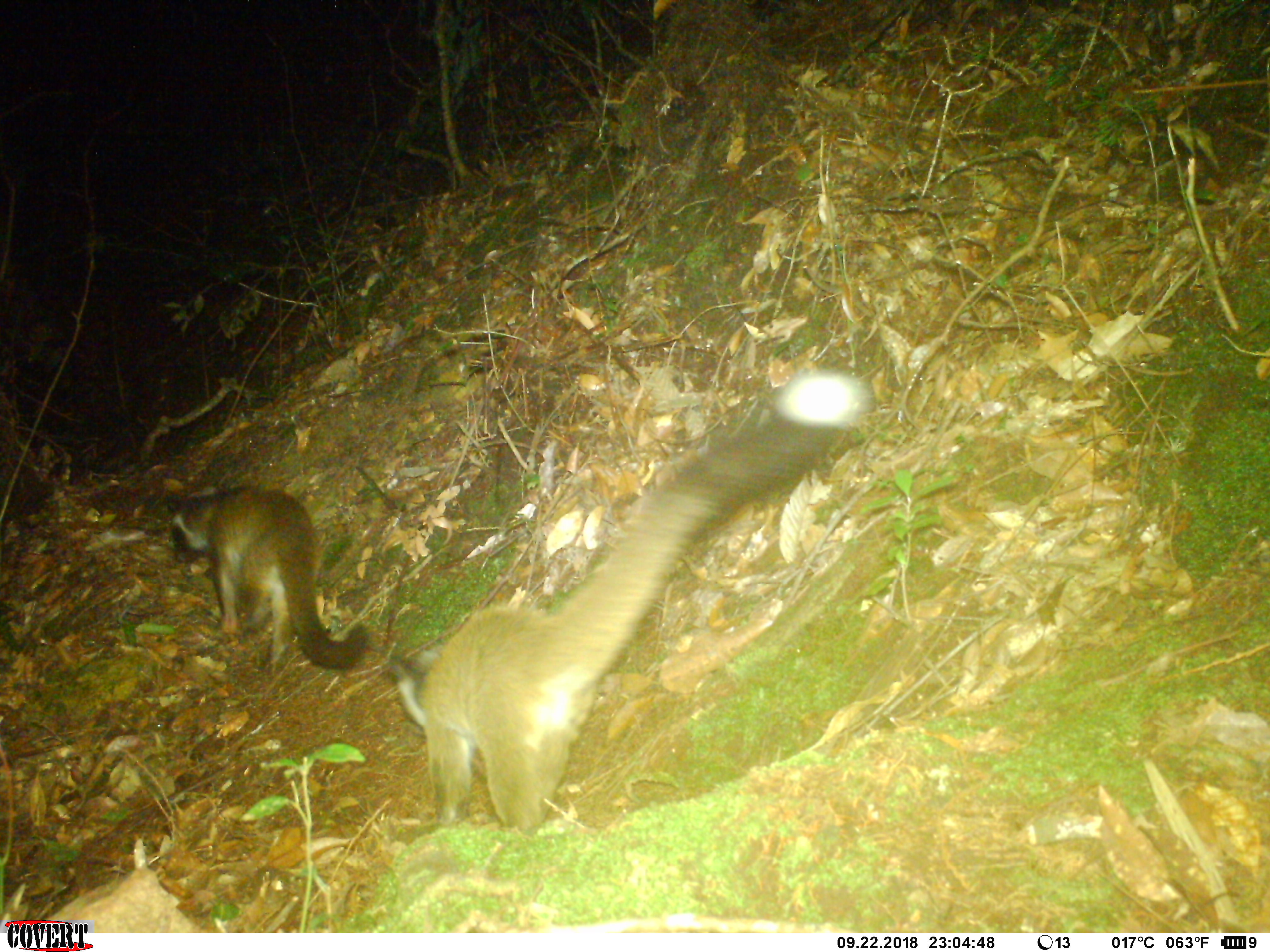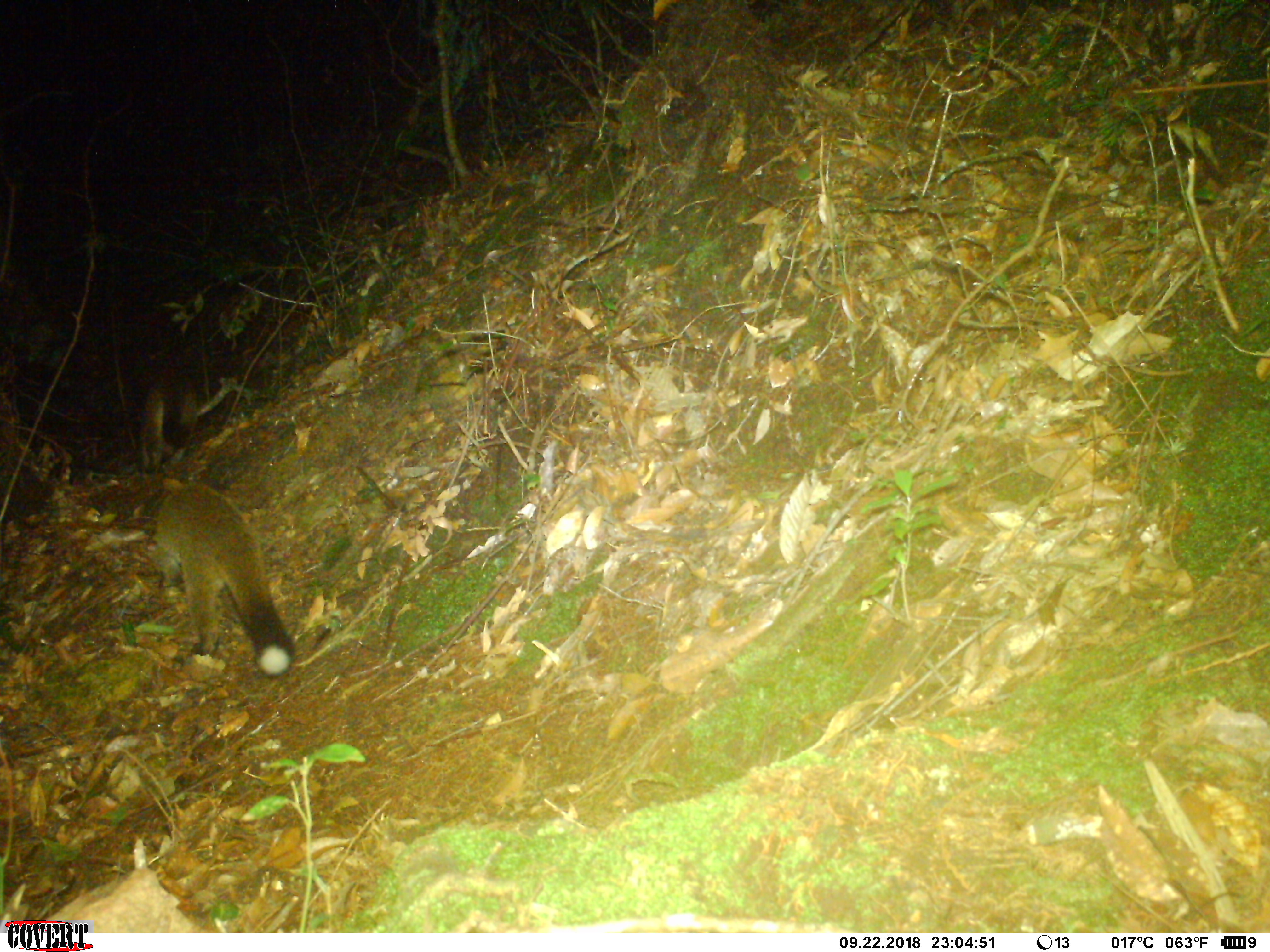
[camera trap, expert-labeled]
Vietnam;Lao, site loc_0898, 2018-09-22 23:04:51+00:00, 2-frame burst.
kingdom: Animalia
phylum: Chordata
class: Mammalia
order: Carnivora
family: Viverridae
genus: Paguma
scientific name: Paguma larvata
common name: masked palm civet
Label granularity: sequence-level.